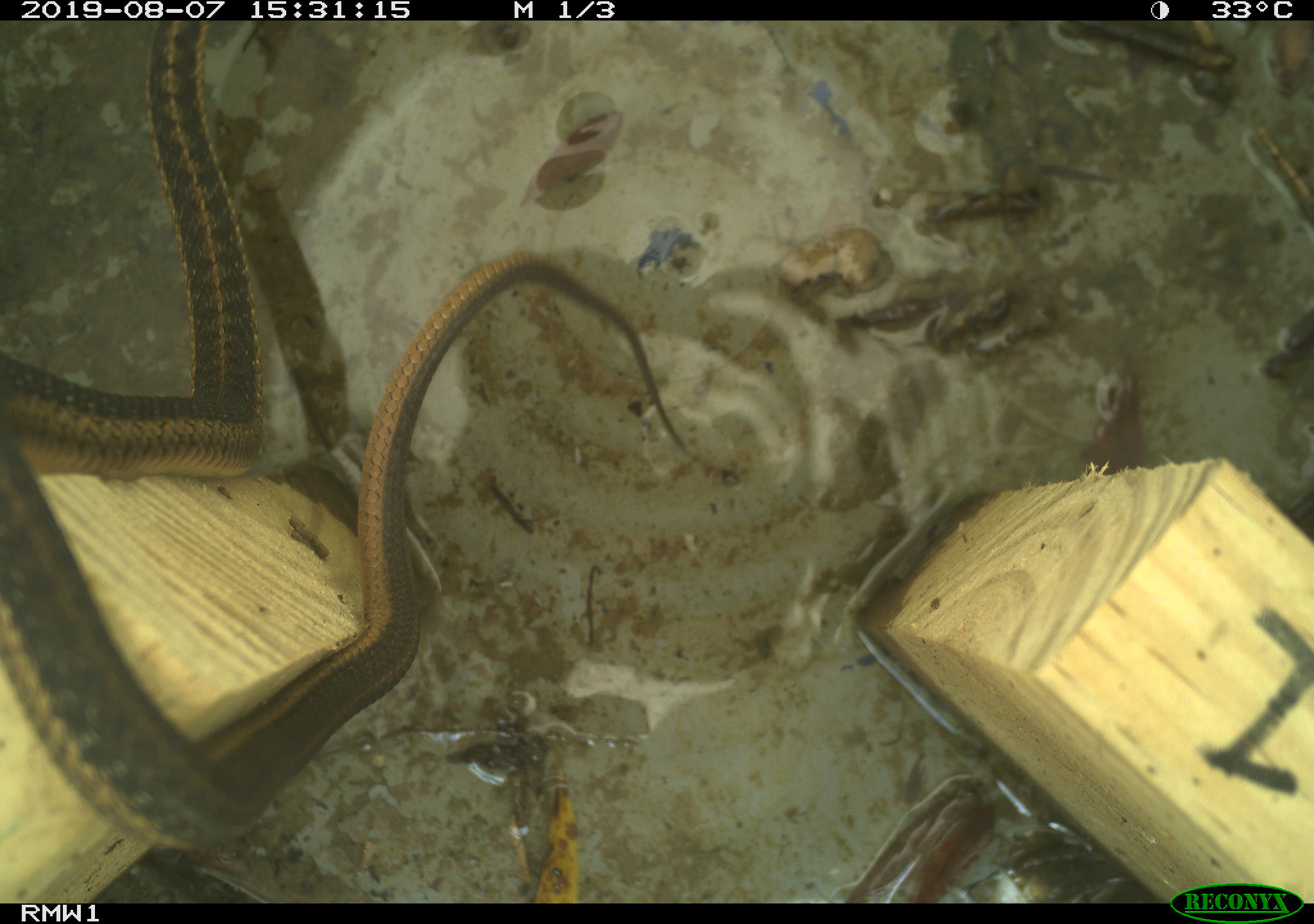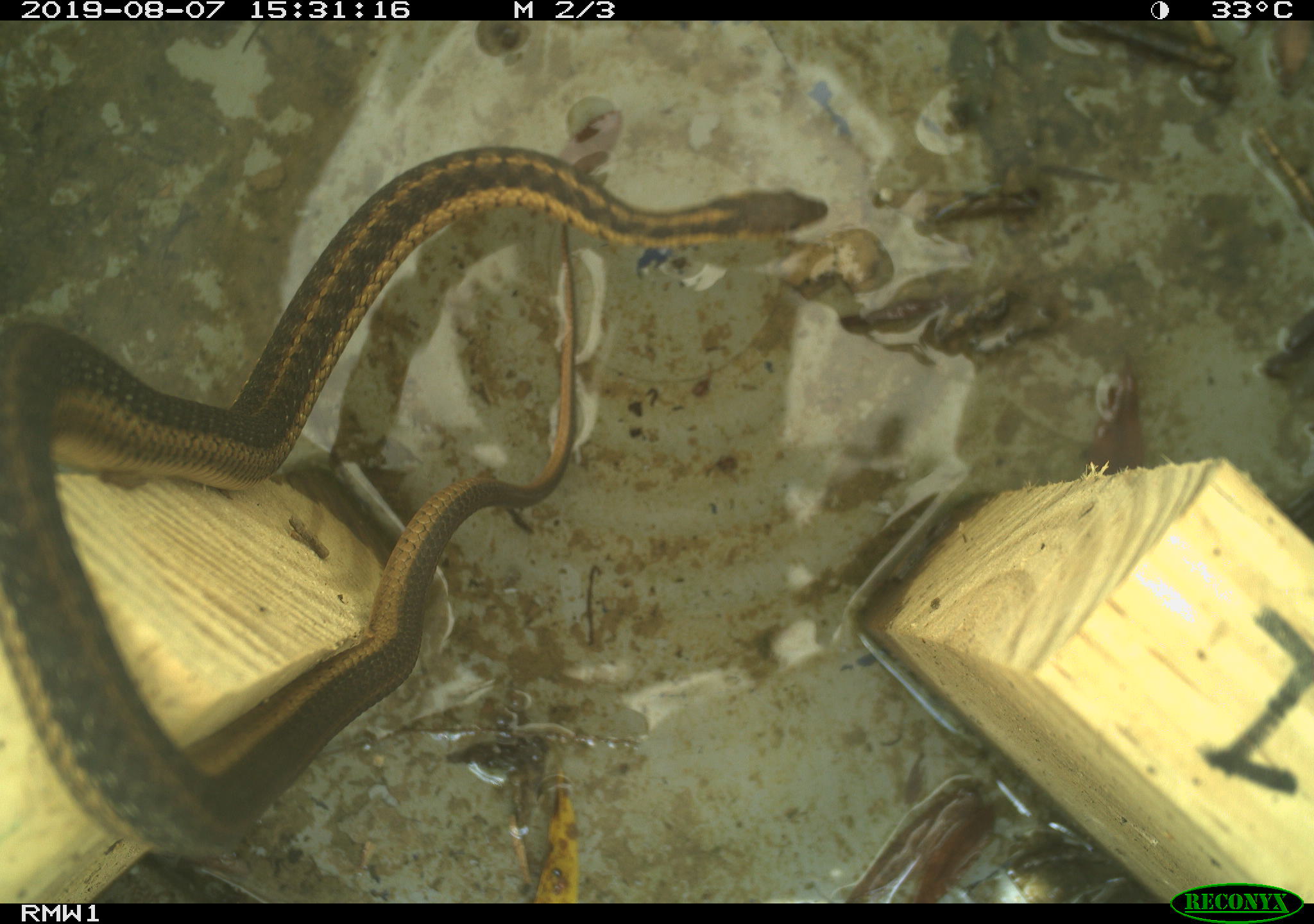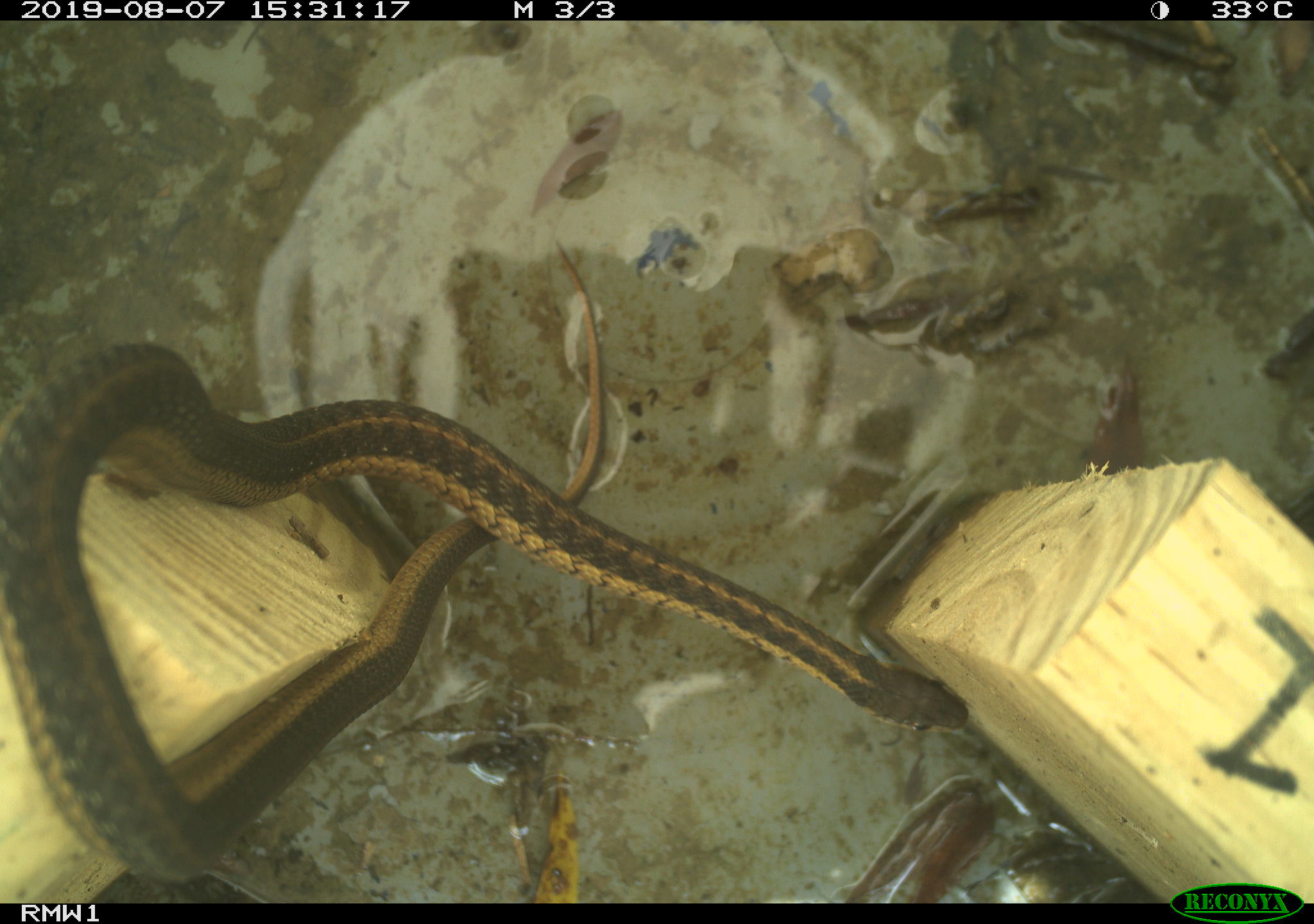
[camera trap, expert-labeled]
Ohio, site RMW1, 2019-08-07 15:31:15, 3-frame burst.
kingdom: Animalia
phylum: Chordata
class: Reptilia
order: Squamata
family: Colubridae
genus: Thamnophis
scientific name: Thamnophis sirtalis sirtalis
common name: eastern gartersnake